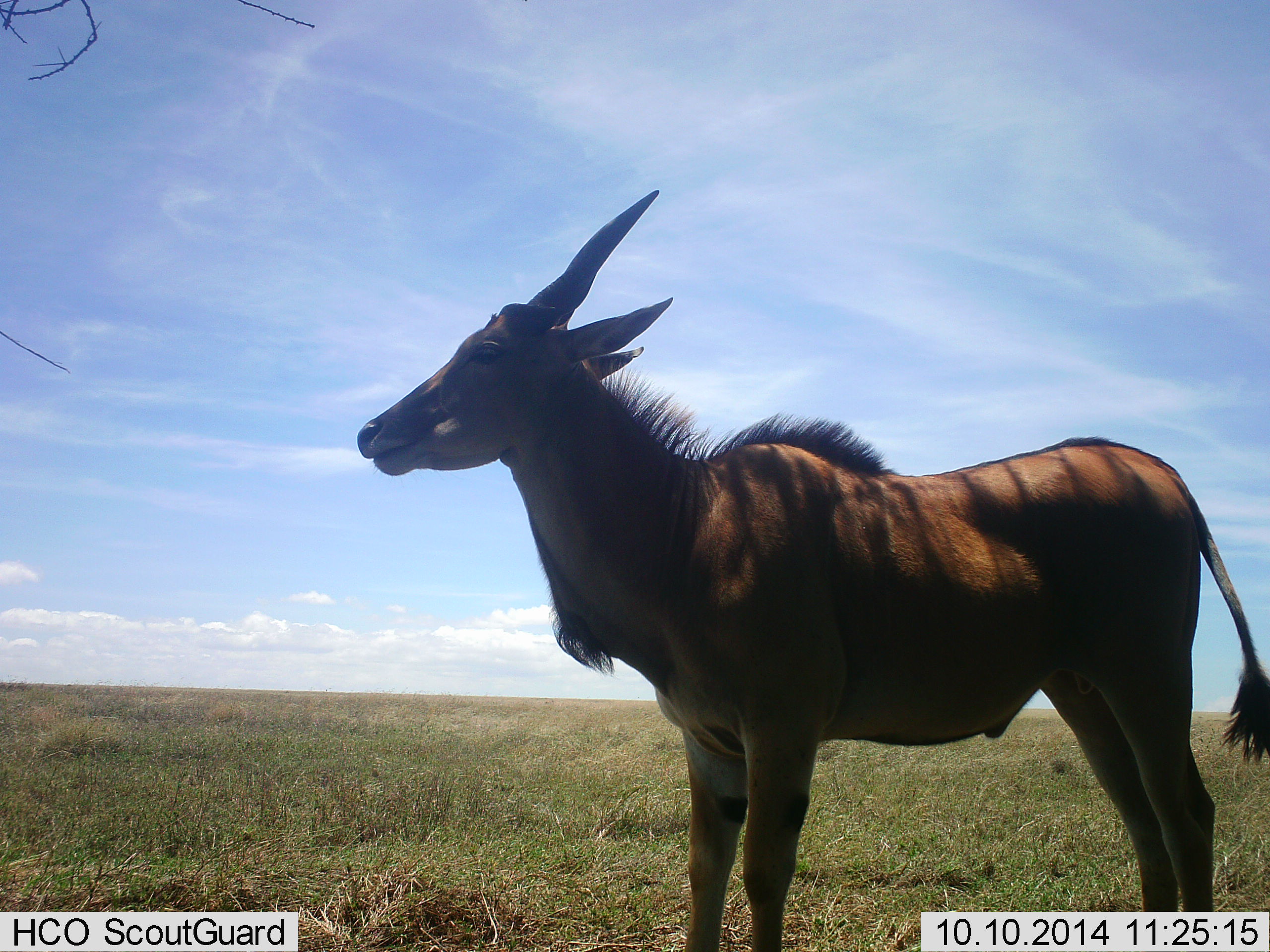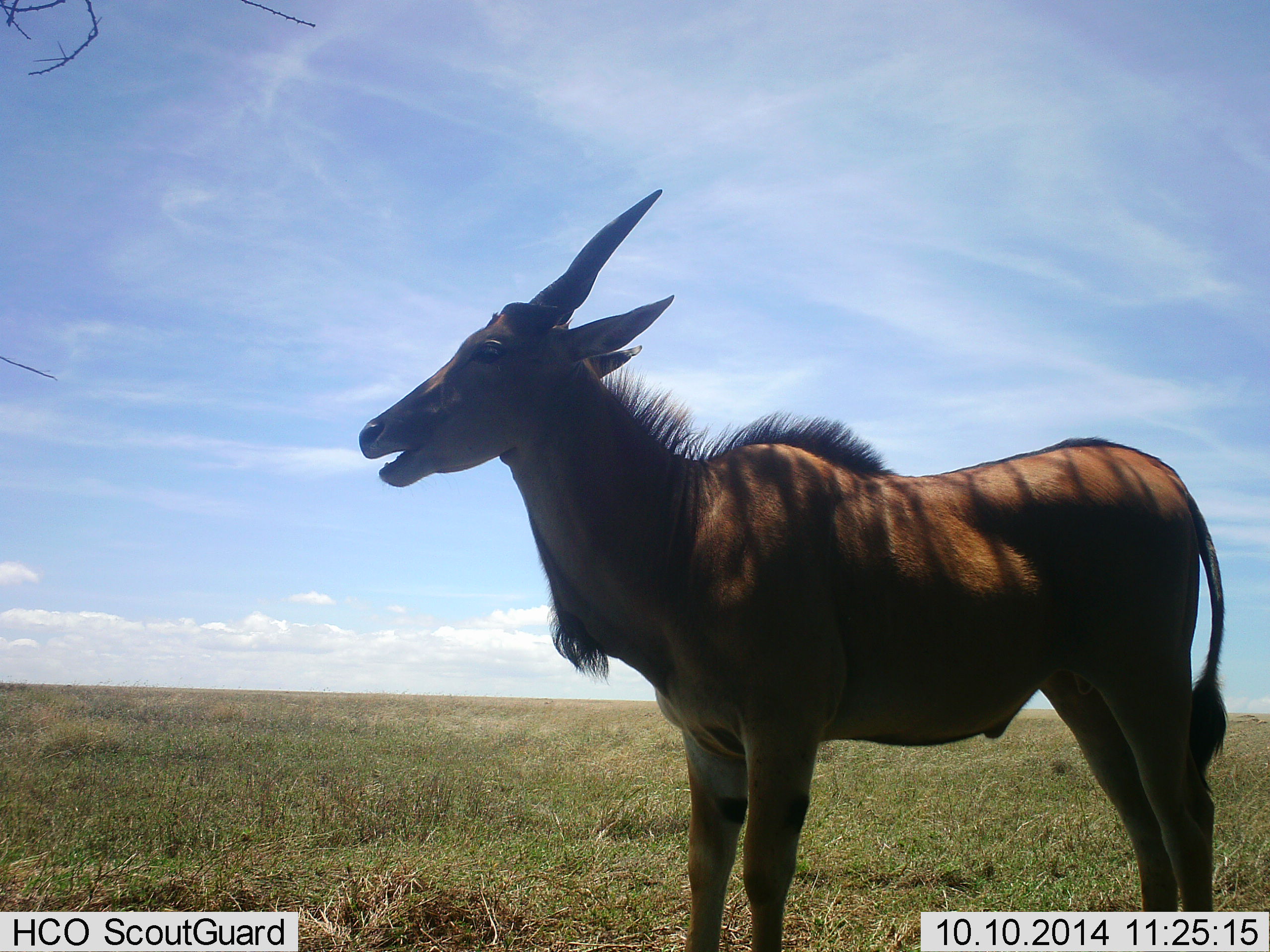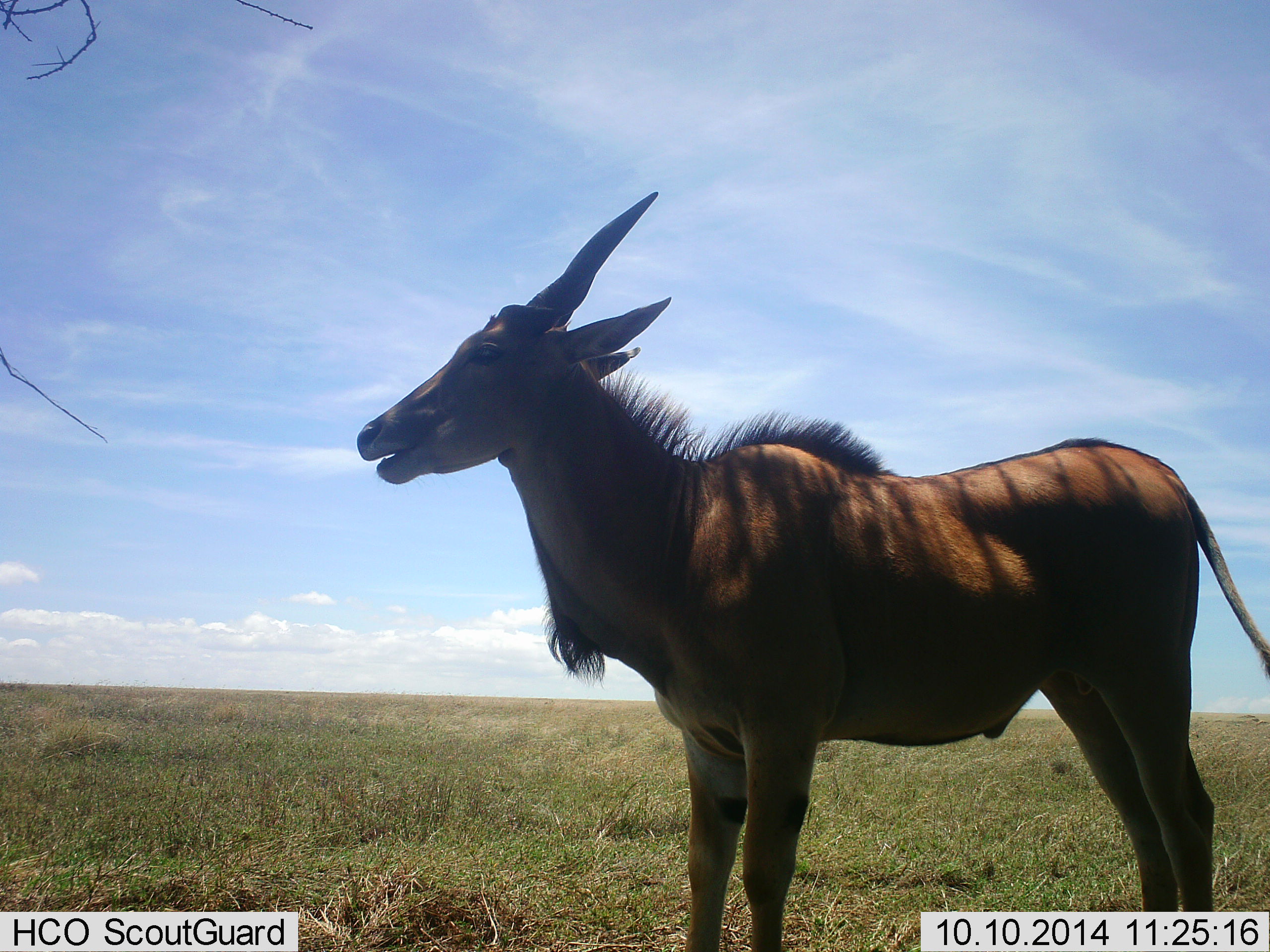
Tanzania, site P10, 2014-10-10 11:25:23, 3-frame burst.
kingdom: Animalia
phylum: Chordata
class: Mammalia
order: Artiodactyla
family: Bovidae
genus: Tragelaphus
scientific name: Tragelaphus oryx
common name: eland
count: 1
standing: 90%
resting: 0%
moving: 0%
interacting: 0%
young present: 0%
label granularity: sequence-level